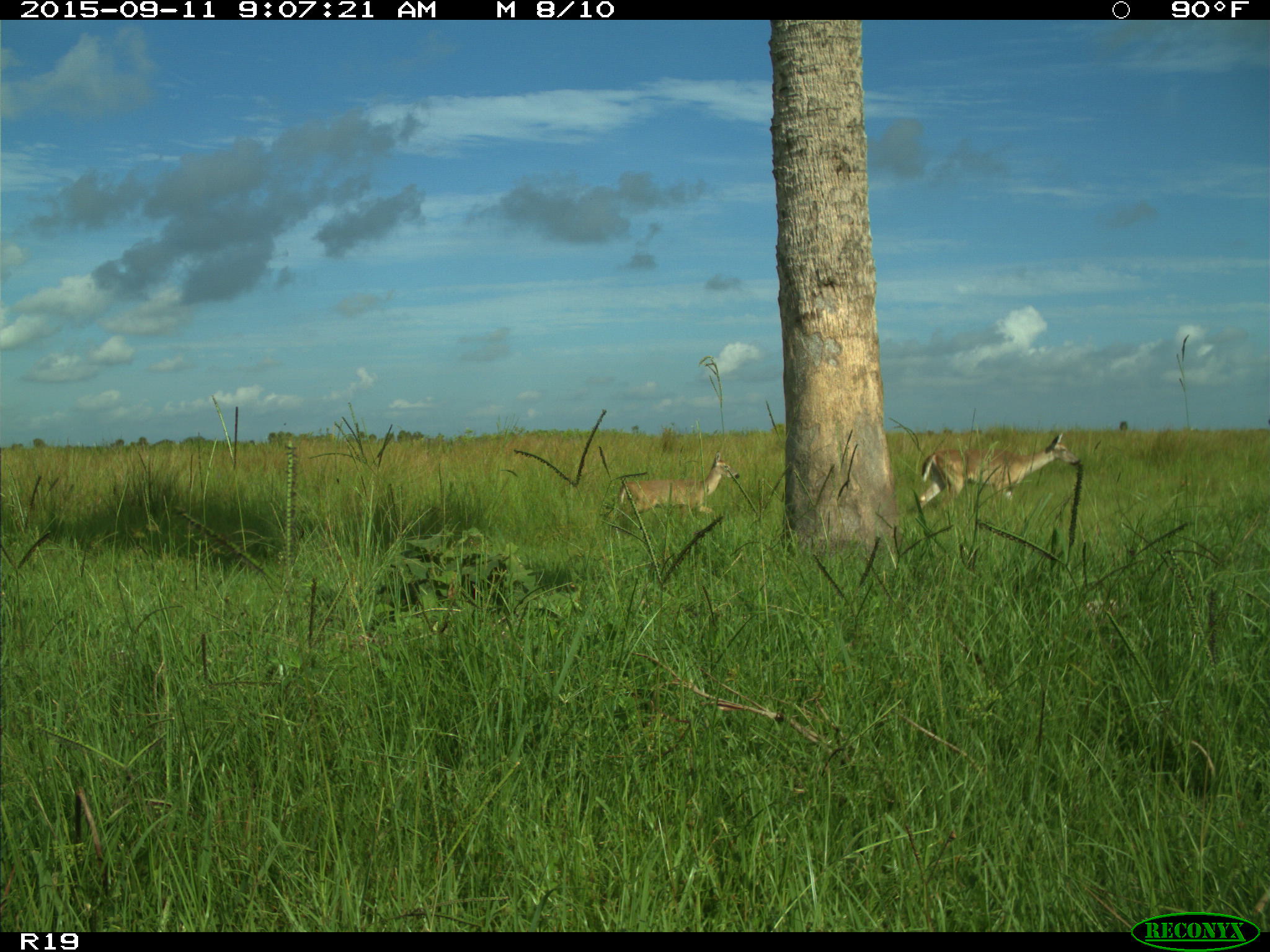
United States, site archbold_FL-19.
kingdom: Animalia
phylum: Chordata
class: Mammalia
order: Artiodactyla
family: Cervidae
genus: Odocoileus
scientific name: Odocoileus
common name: deer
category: unidentified deer